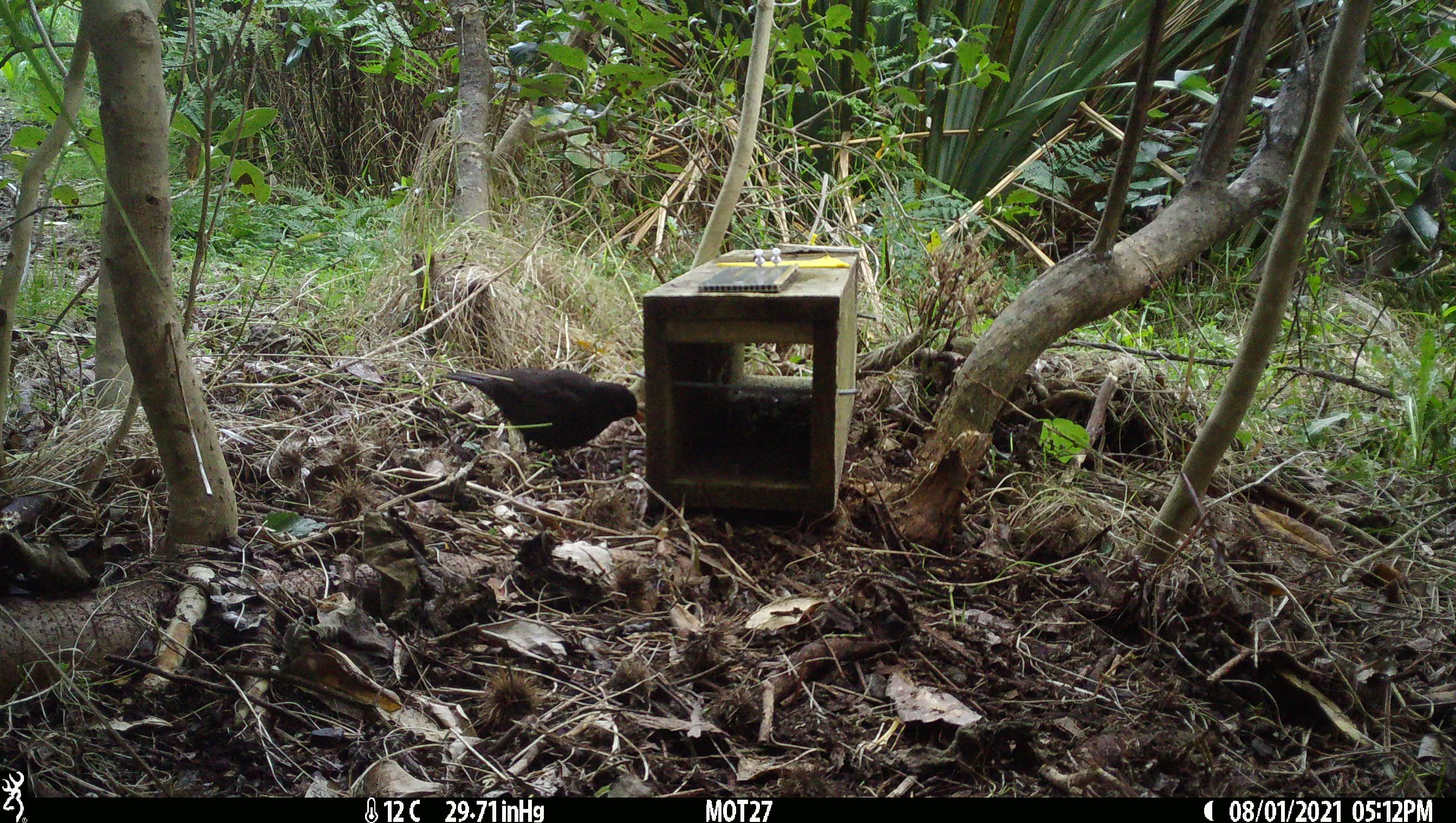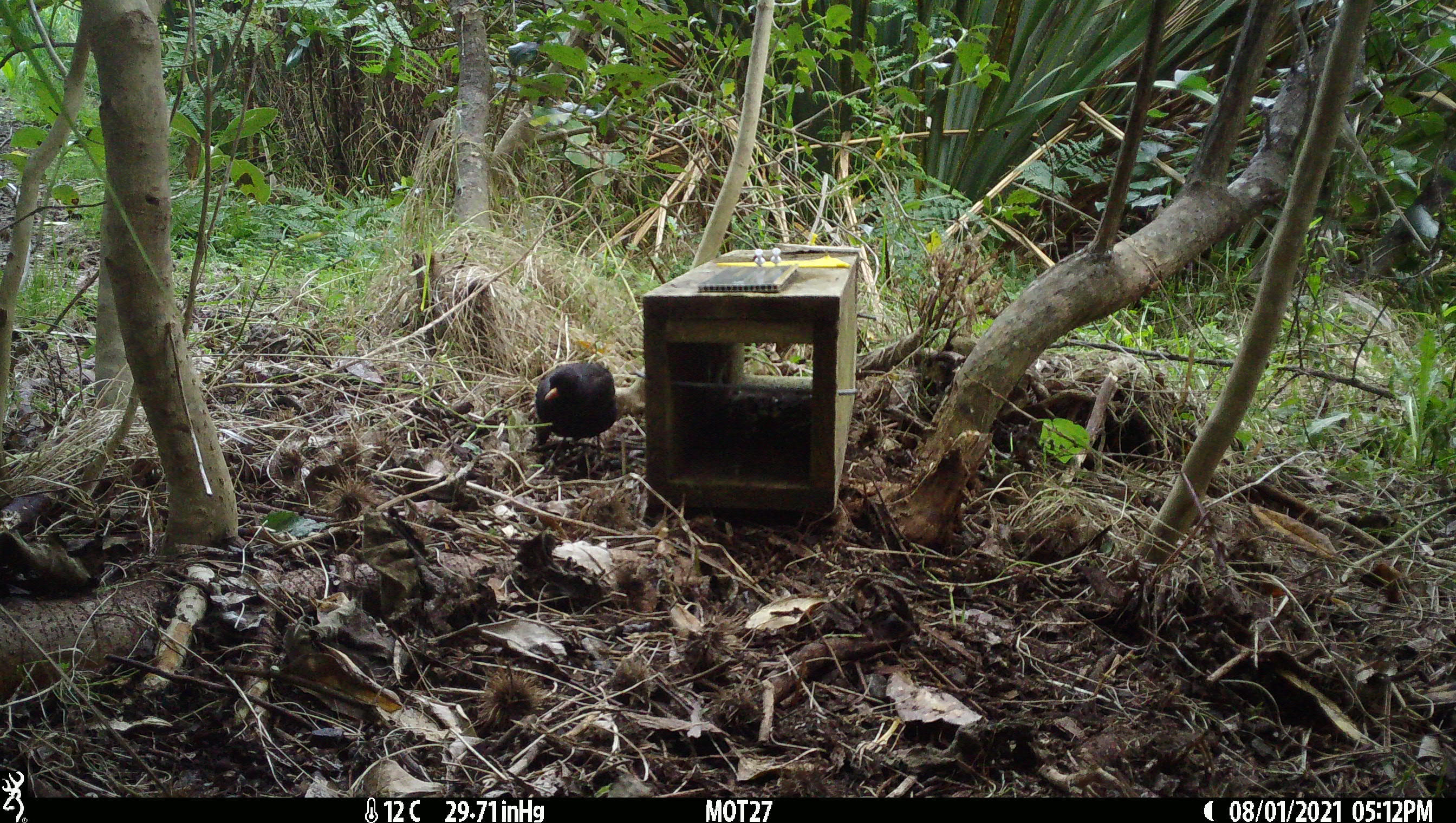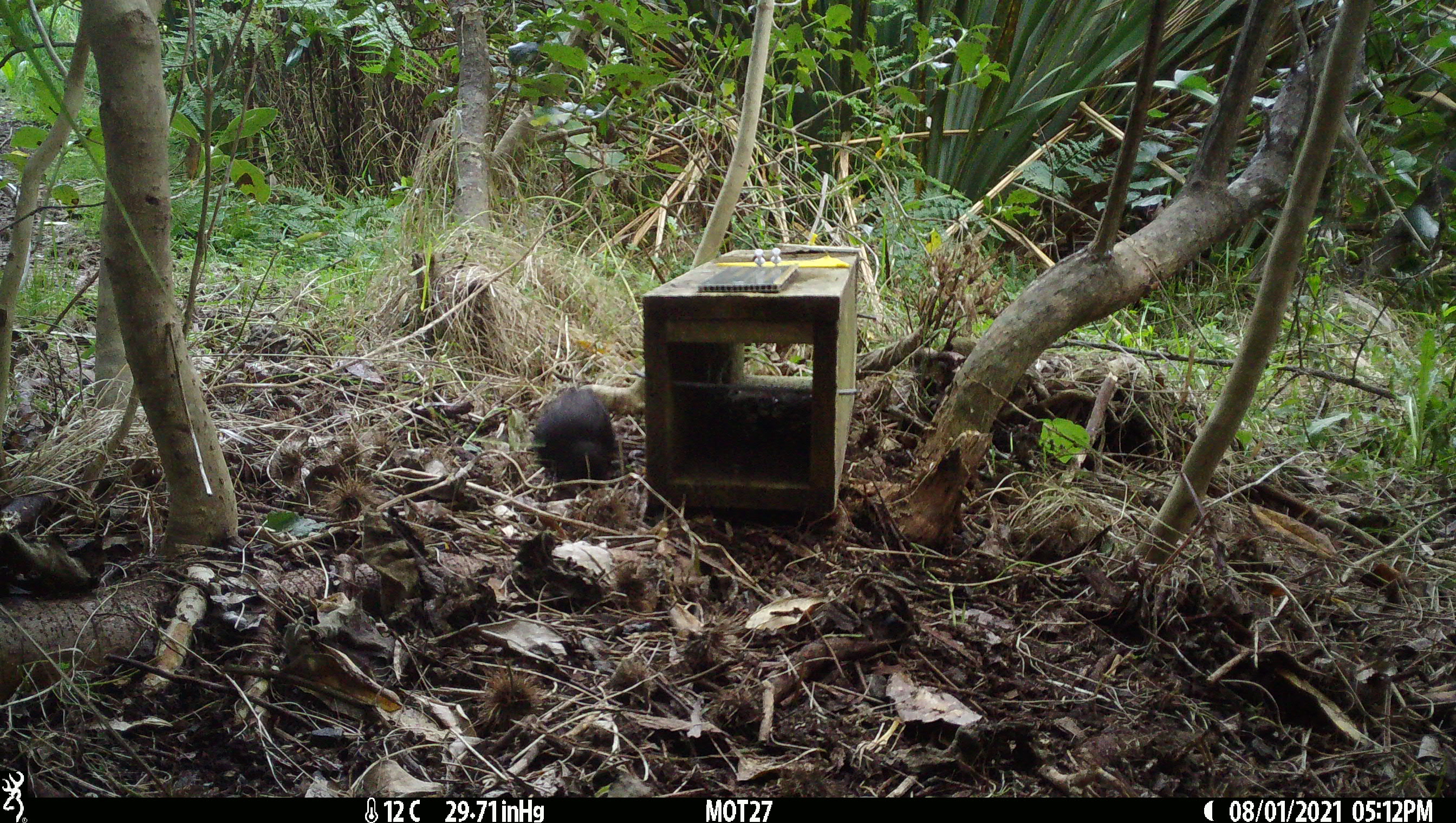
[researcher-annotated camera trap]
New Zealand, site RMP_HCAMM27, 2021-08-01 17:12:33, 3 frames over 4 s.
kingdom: Animalia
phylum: Chordata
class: Aves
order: Passeriformes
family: Turdidae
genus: Turdus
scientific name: Turdus merula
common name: eurasian blackbird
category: blackbird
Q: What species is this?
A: Blackbird (eurasian blackbird) (Turdus merula).